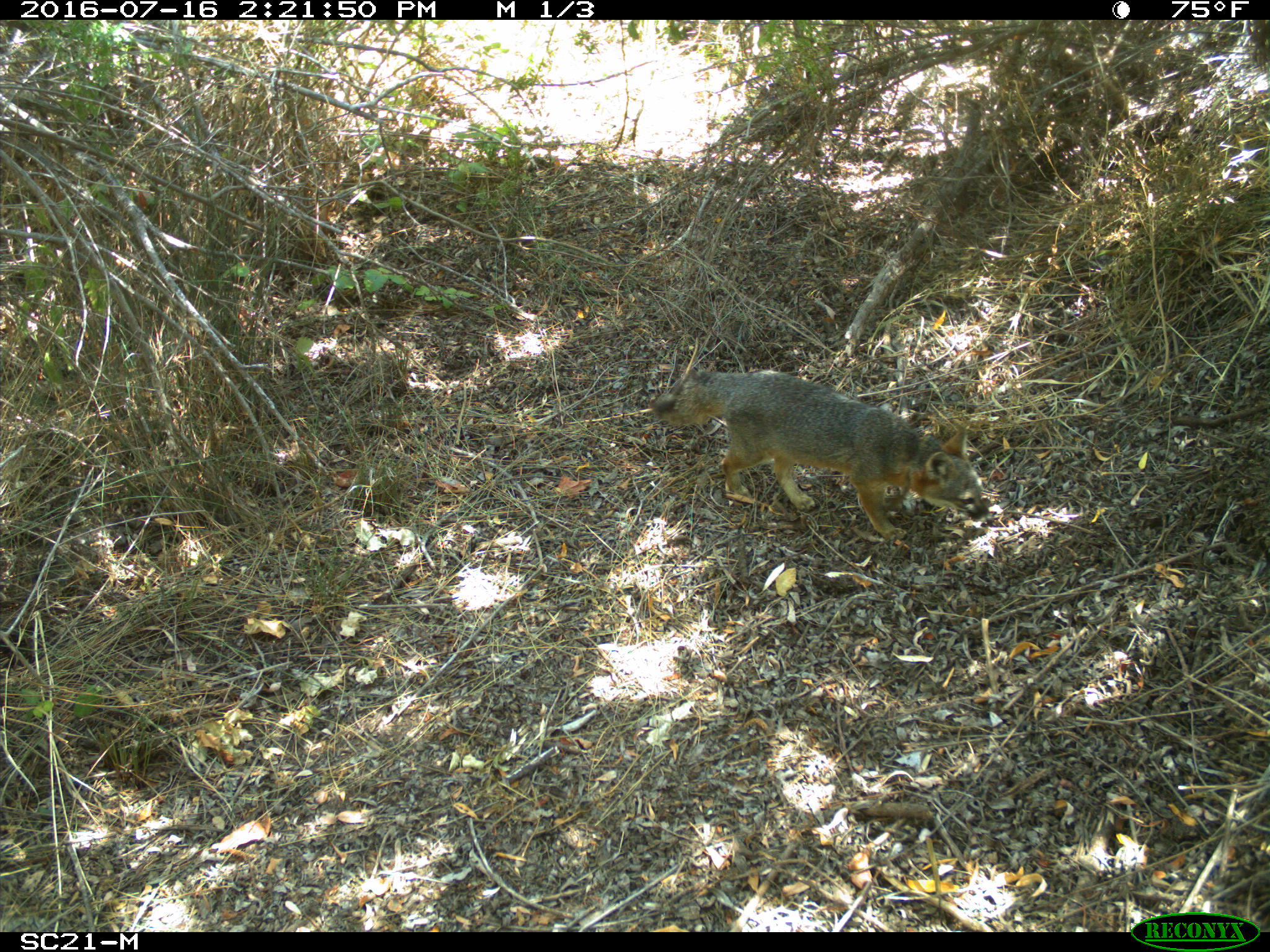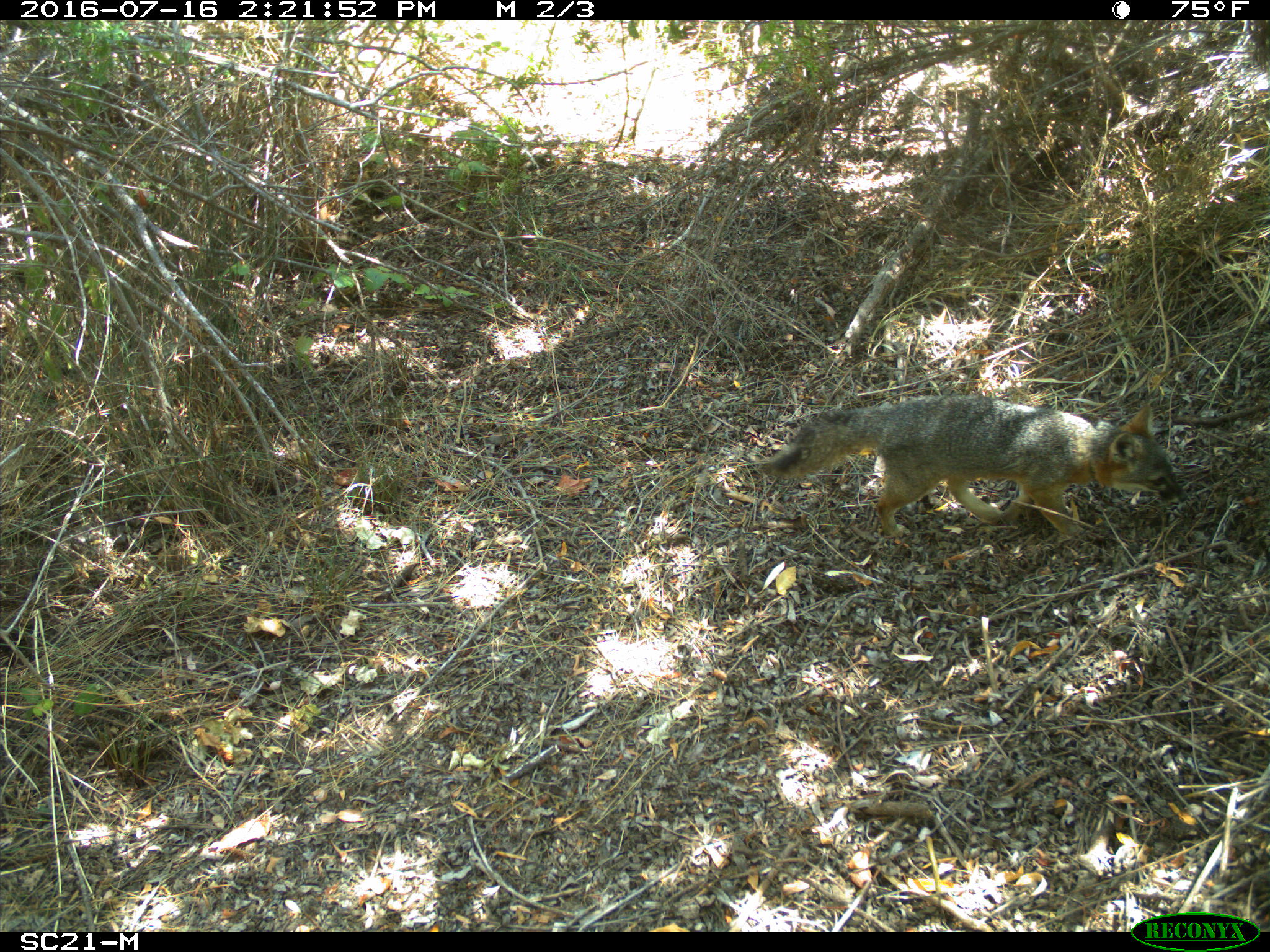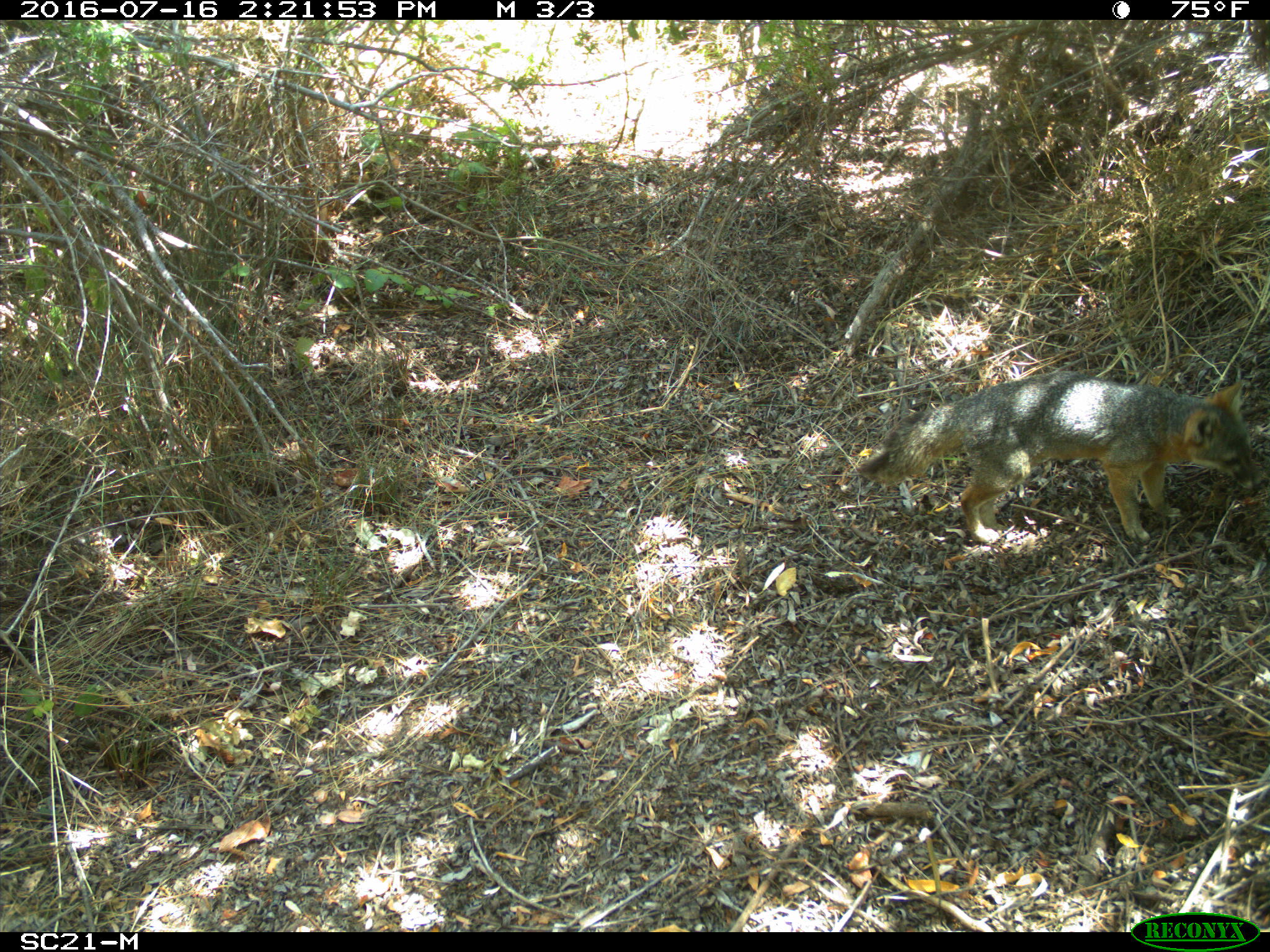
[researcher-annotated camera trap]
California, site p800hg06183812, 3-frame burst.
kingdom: Animalia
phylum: Chordata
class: Mammalia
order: Carnivora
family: Canidae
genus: Urocyon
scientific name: Urocyon littoralis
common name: island fox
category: fox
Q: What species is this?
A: Fox (island fox) (Urocyon littoralis).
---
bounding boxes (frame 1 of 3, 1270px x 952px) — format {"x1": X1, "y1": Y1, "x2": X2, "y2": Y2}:
fox: {"x1": 652, "y1": 369, "x2": 989, "y2": 539}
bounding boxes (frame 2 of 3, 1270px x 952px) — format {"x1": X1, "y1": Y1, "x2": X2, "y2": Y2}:
fox: {"x1": 760, "y1": 394, "x2": 1189, "y2": 537}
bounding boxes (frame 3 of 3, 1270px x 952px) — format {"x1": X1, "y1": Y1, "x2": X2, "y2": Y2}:
fox: {"x1": 855, "y1": 369, "x2": 1266, "y2": 543}